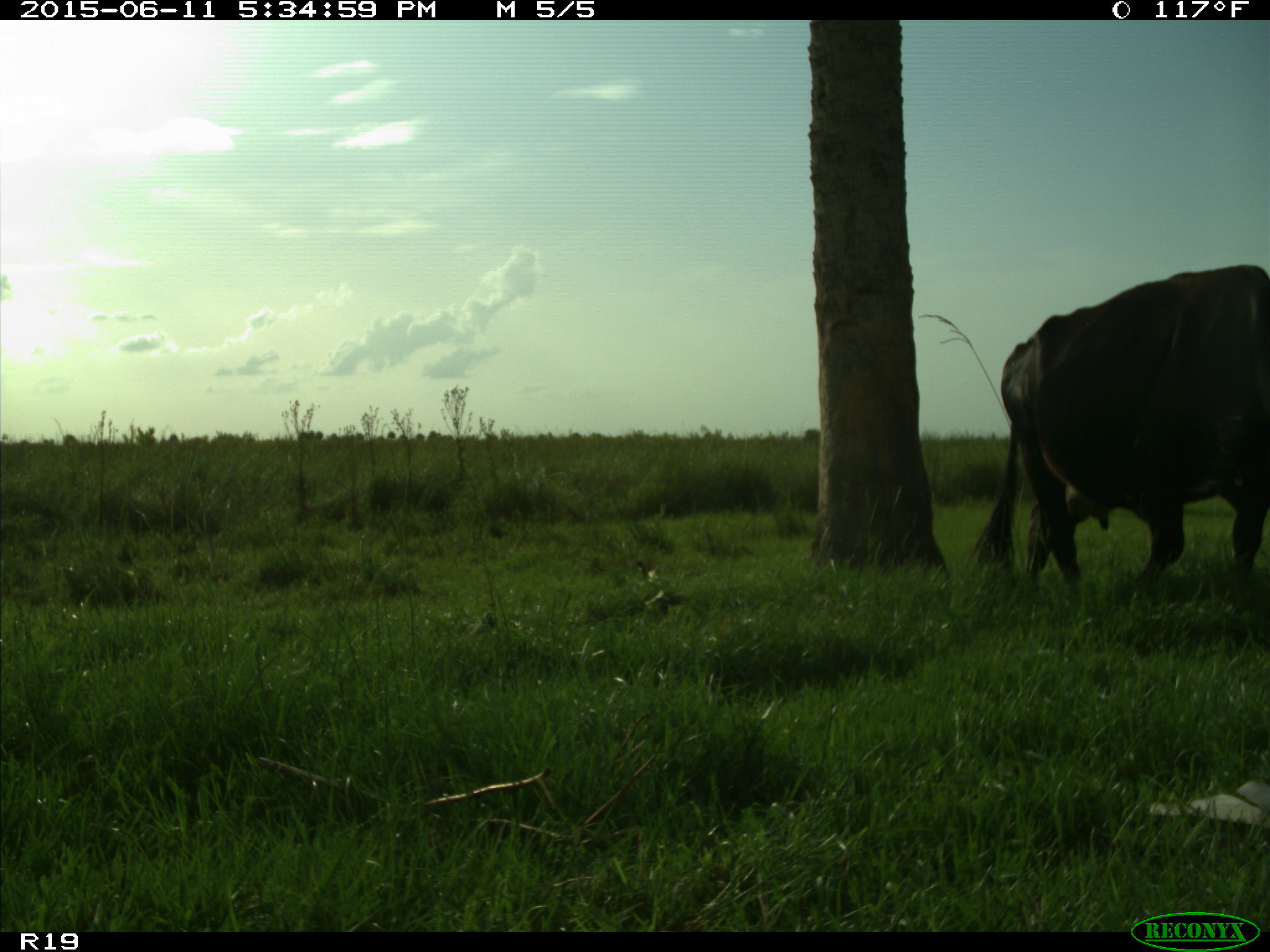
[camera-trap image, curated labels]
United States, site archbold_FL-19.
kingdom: Animalia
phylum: Chordata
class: Mammalia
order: Artiodactyla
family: Bovidae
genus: Bos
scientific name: Bos taurus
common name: domestic cow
Bos taurus (domestic cow).